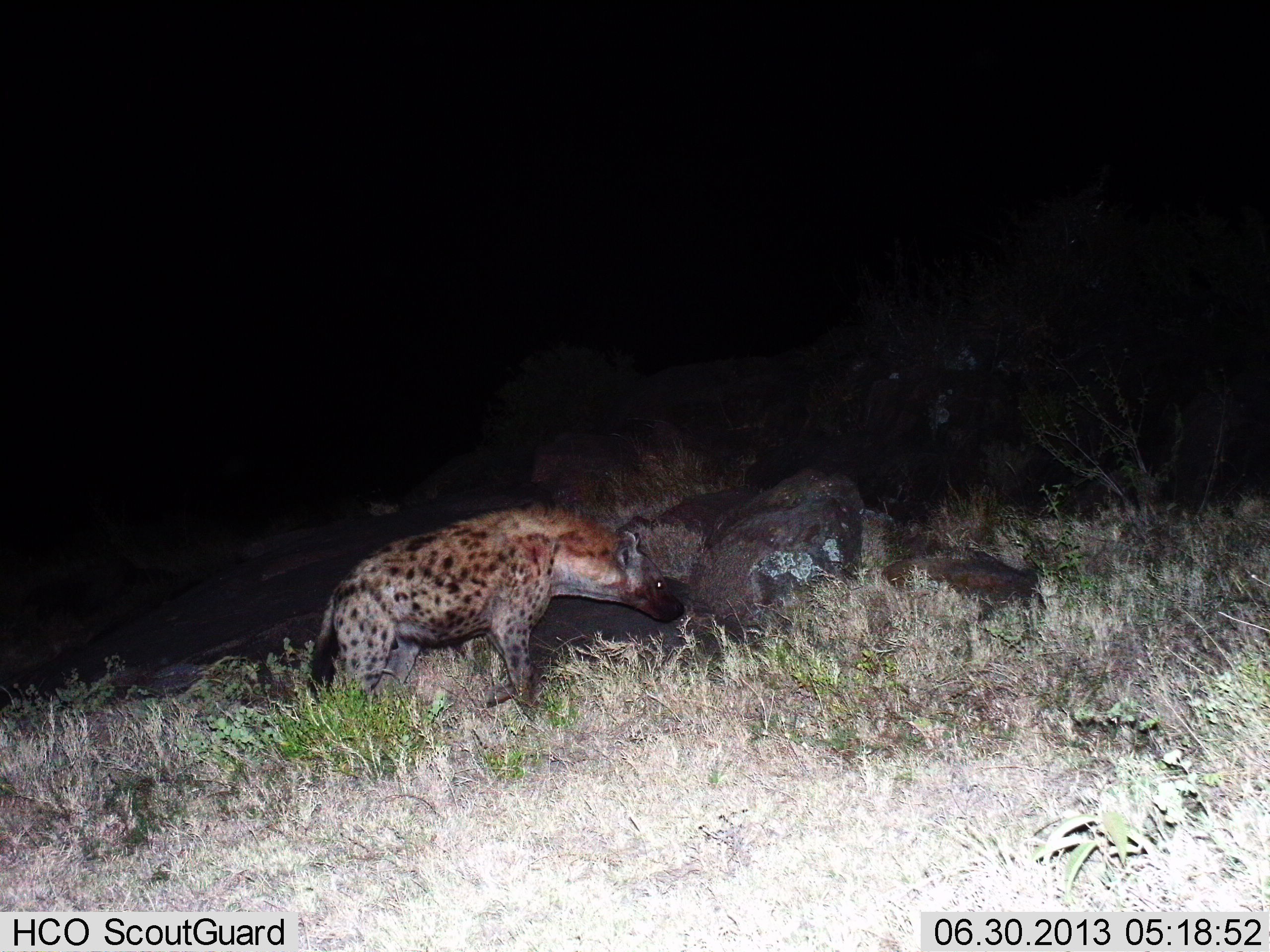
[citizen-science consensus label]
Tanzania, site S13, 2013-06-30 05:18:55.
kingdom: Animalia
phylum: Chordata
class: Mammalia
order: Carnivora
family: Hyaenidae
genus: Crocuta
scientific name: Crocuta crocuta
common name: spotted hyena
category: hyenaspotted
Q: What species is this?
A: Hyenaspotted (spotted hyena) (Crocuta crocuta).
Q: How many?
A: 1.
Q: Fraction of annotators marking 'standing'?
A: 56%.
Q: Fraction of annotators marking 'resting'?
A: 0%.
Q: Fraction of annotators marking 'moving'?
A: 22%.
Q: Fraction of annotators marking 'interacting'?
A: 0%.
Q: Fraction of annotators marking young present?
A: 0%.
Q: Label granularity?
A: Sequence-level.